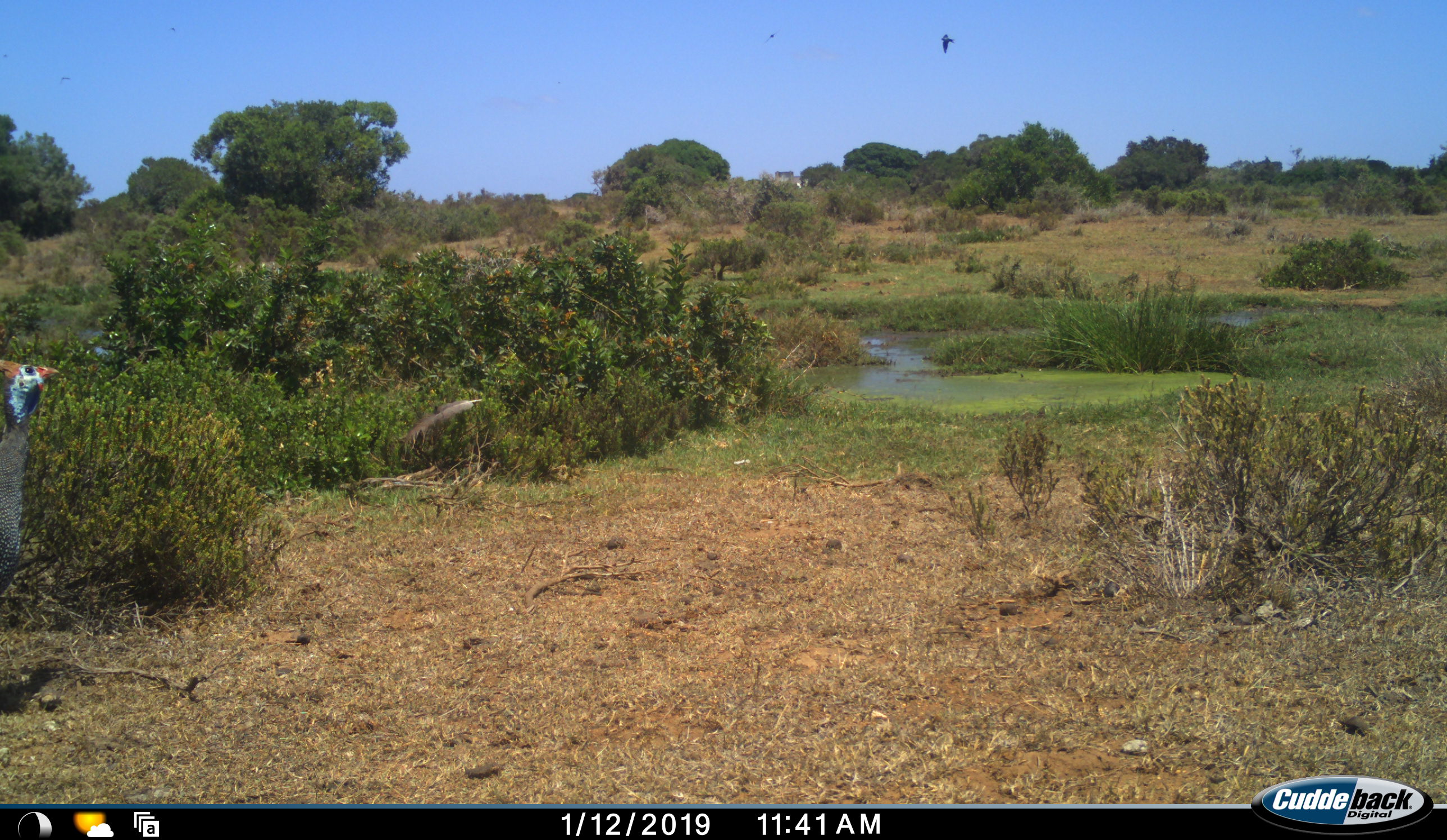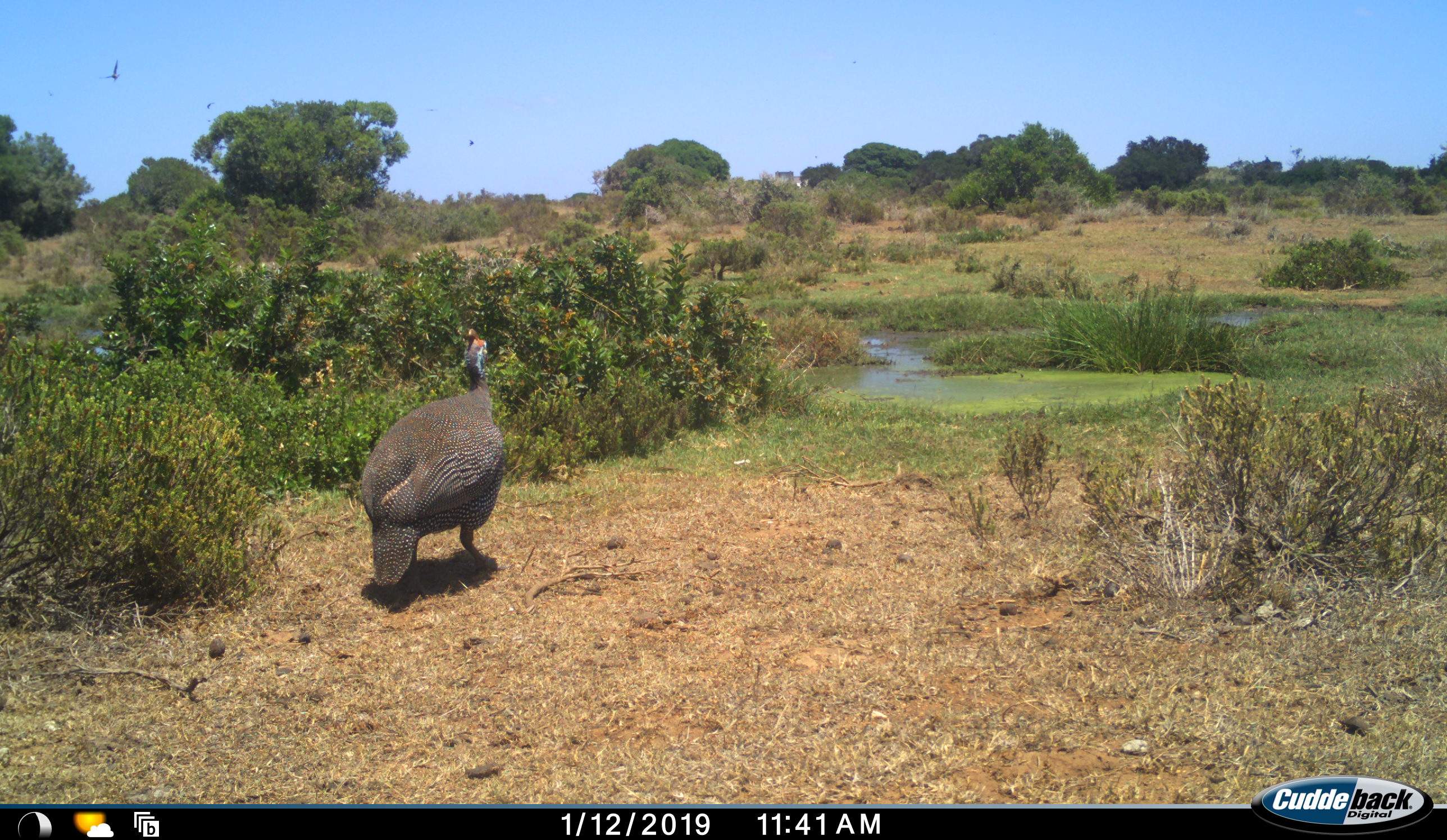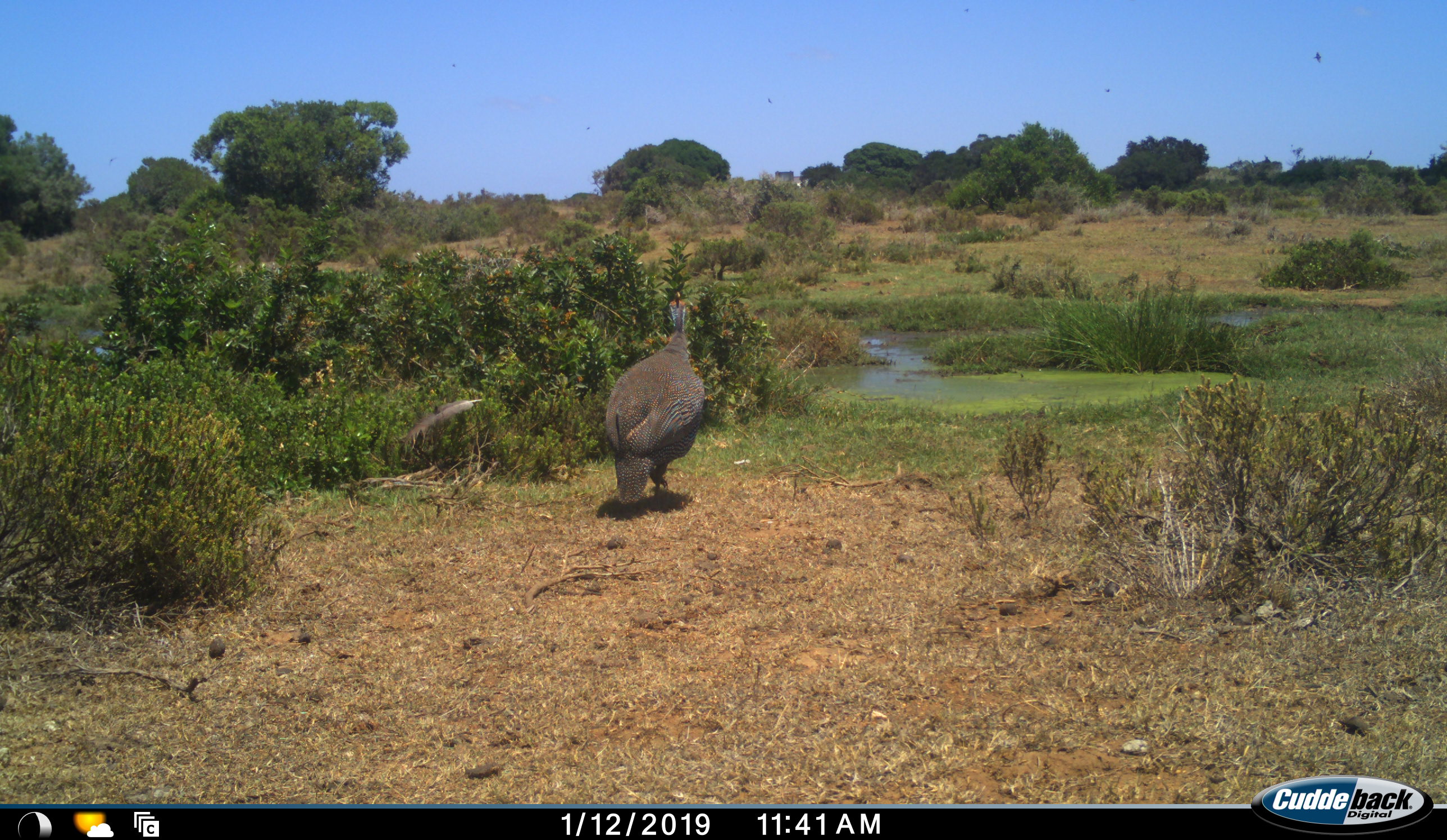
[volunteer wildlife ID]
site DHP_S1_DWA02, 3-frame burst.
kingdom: Animalia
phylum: Chordata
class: Aves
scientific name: Aves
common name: bird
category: birdother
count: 1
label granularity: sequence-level